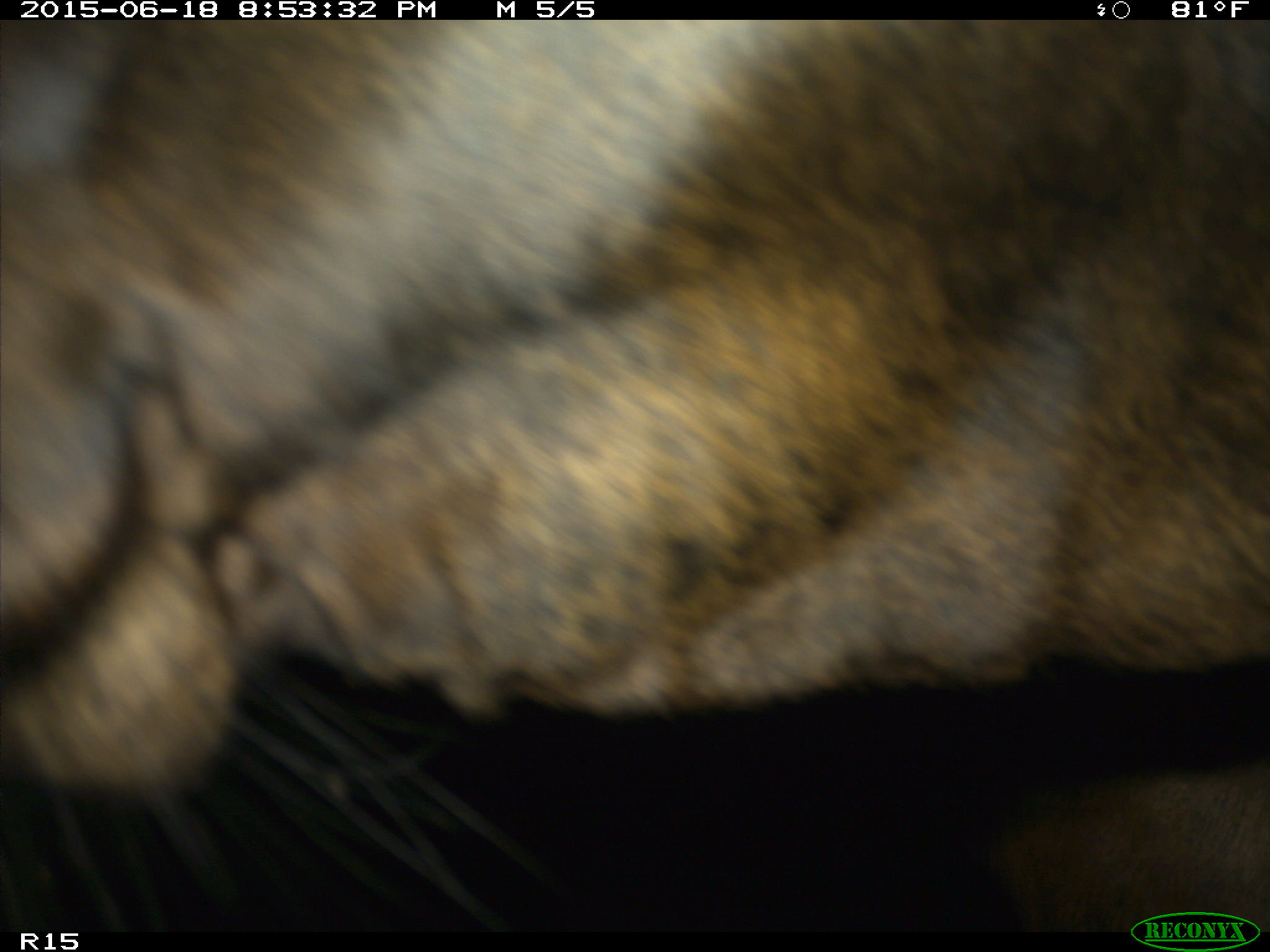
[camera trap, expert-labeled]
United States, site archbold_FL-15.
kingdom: Animalia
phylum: Chordata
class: Mammalia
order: Artiodactyla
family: Bovidae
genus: Bos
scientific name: Bos taurus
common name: domestic cow